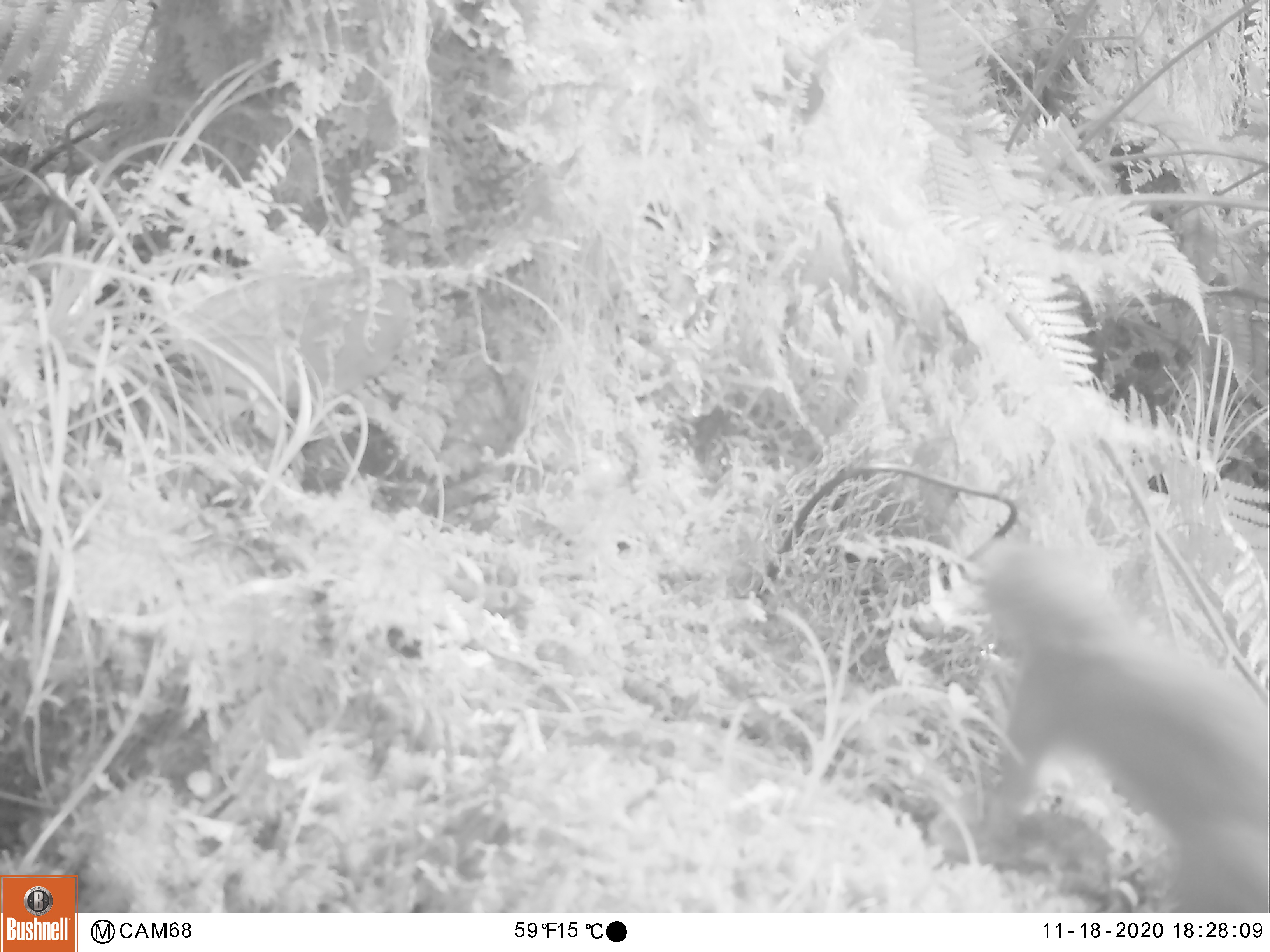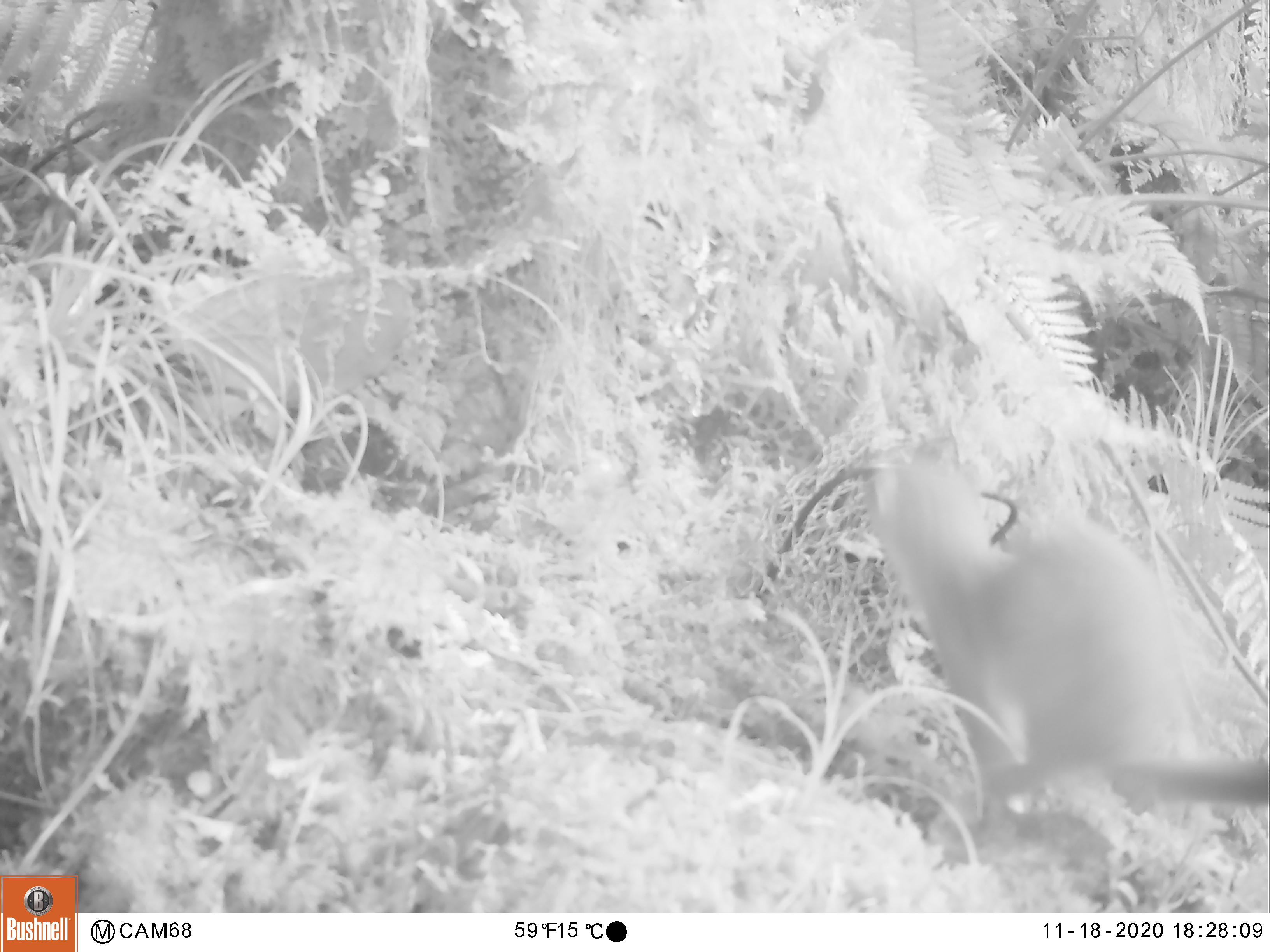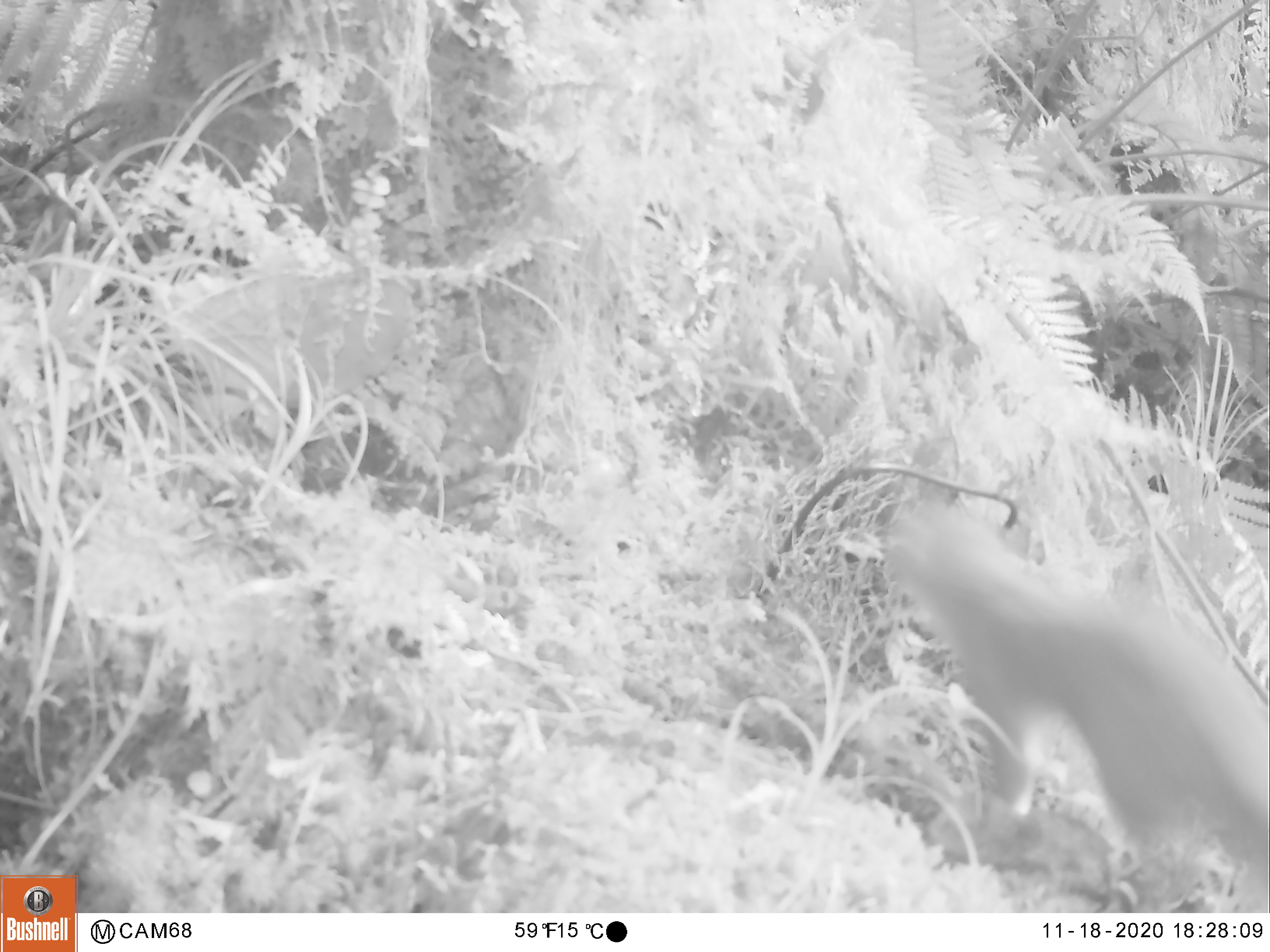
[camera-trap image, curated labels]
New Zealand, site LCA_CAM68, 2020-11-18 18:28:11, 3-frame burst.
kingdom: Animalia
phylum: Chordata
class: Mammalia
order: Carnivora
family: Mustelidae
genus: Mustela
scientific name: Mustela erminea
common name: stoat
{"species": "stoat (Mustela erminea)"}